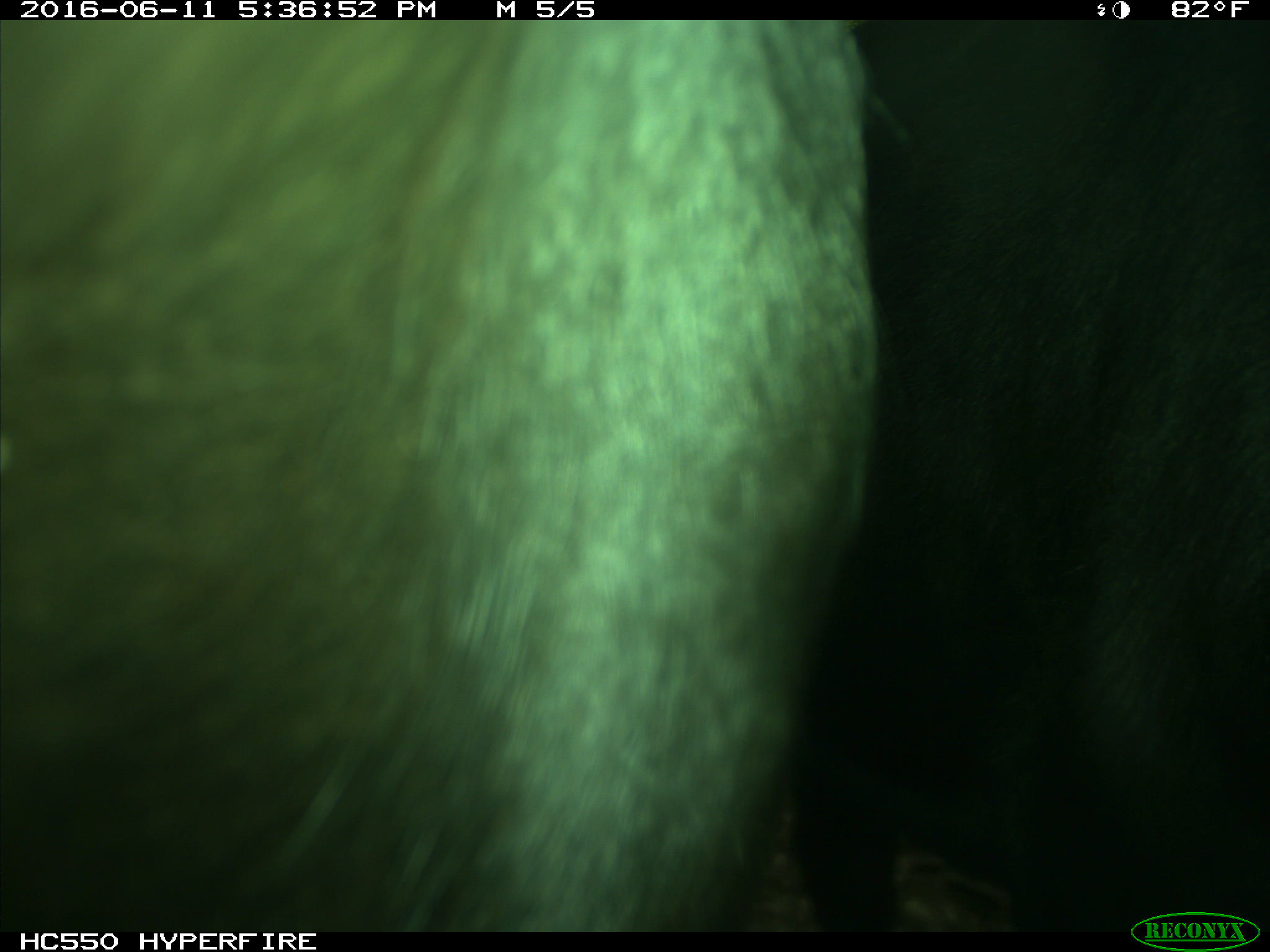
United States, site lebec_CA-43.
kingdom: Animalia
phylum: Chordata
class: Mammalia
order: Artiodactyla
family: Bovidae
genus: Bos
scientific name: Bos taurus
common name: domestic cow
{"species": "Bos taurus (domestic cow)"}